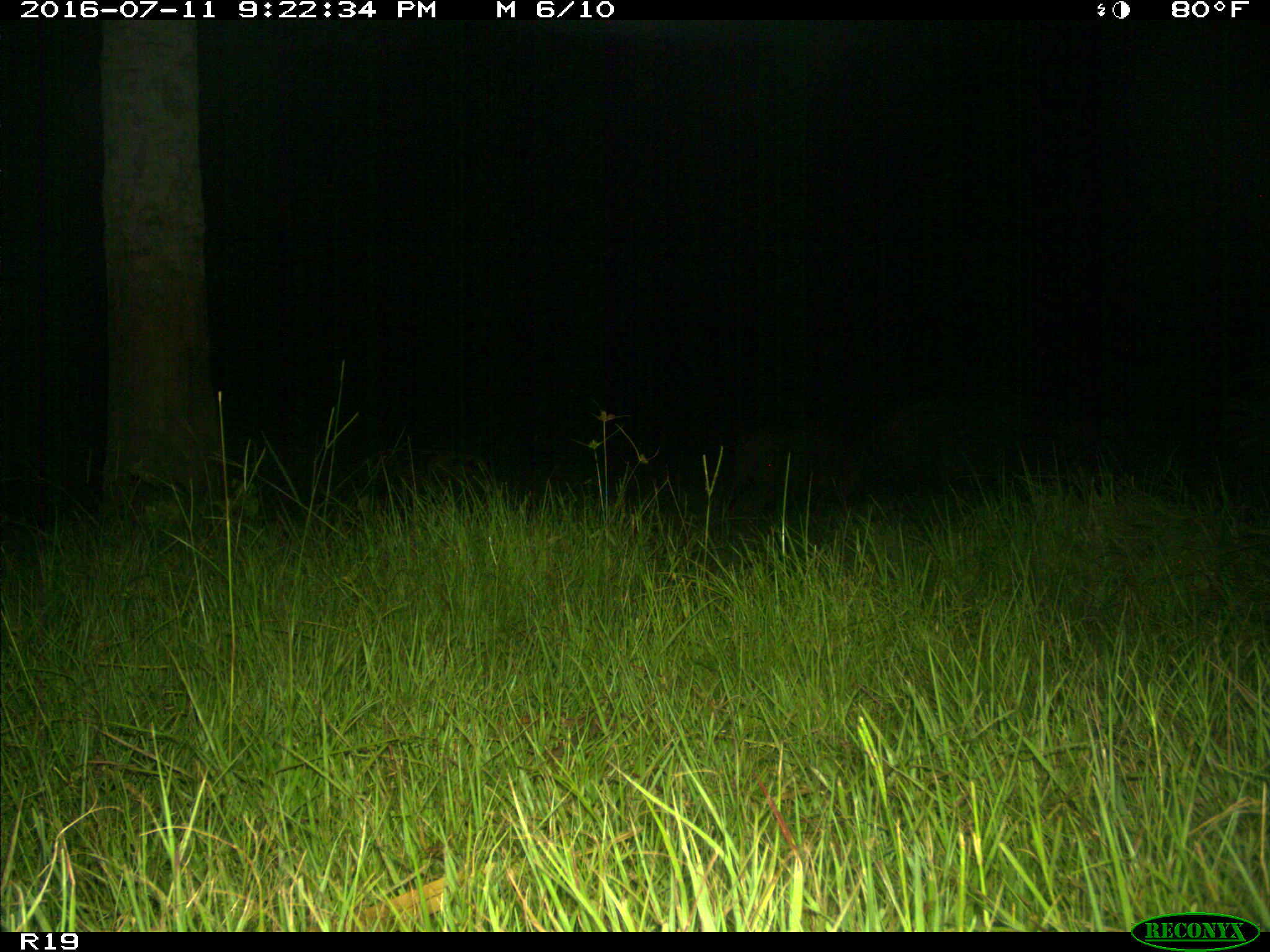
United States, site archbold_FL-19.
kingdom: Animalia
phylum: Chordata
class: Mammalia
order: Artiodactyla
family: Suidae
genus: Sus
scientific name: Sus scrofa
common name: wild boar